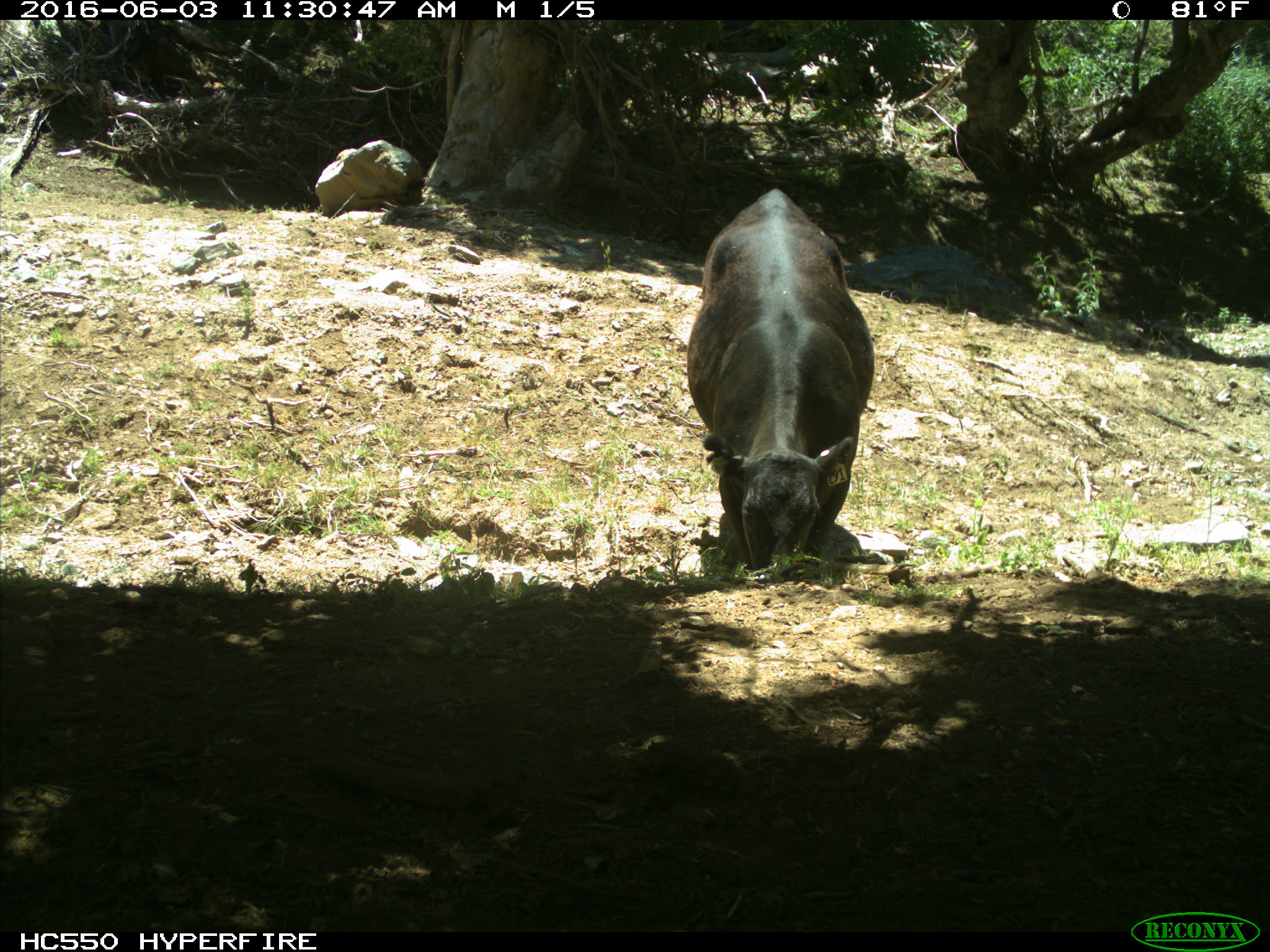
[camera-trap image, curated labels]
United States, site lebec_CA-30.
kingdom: Animalia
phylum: Chordata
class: Mammalia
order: Artiodactyla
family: Bovidae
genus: Bos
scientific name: Bos taurus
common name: domestic cow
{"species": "Bos taurus (domestic cow)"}